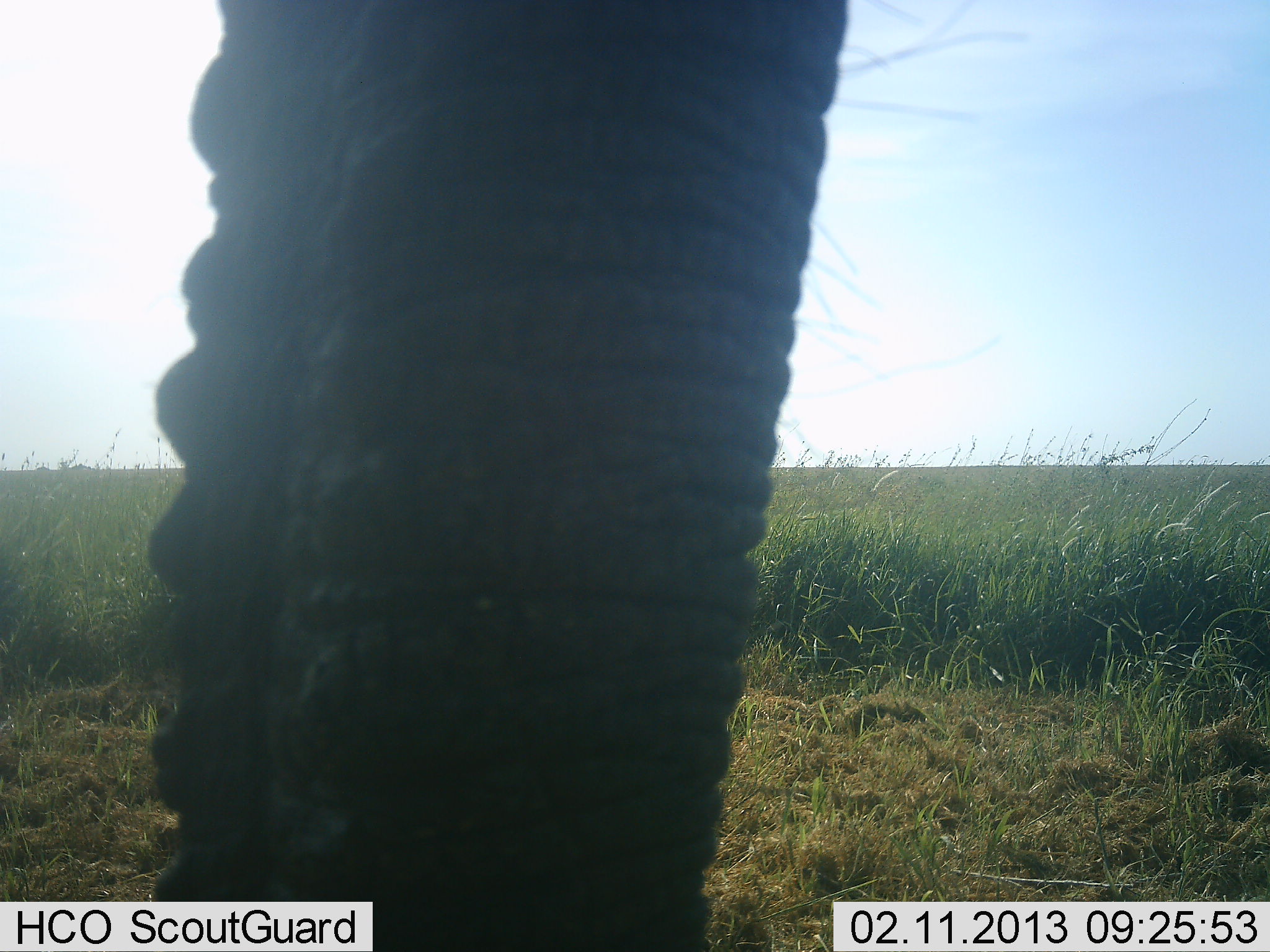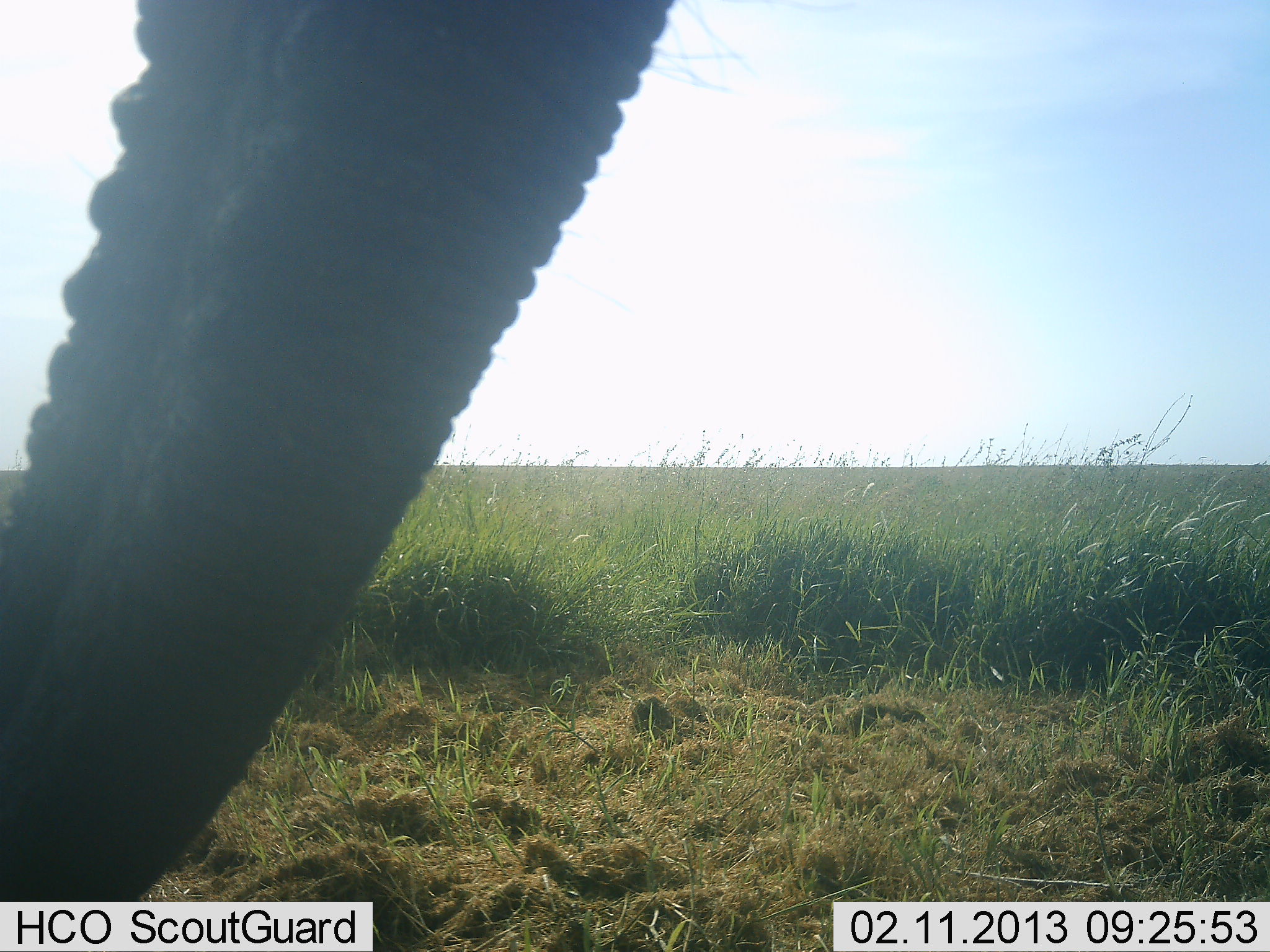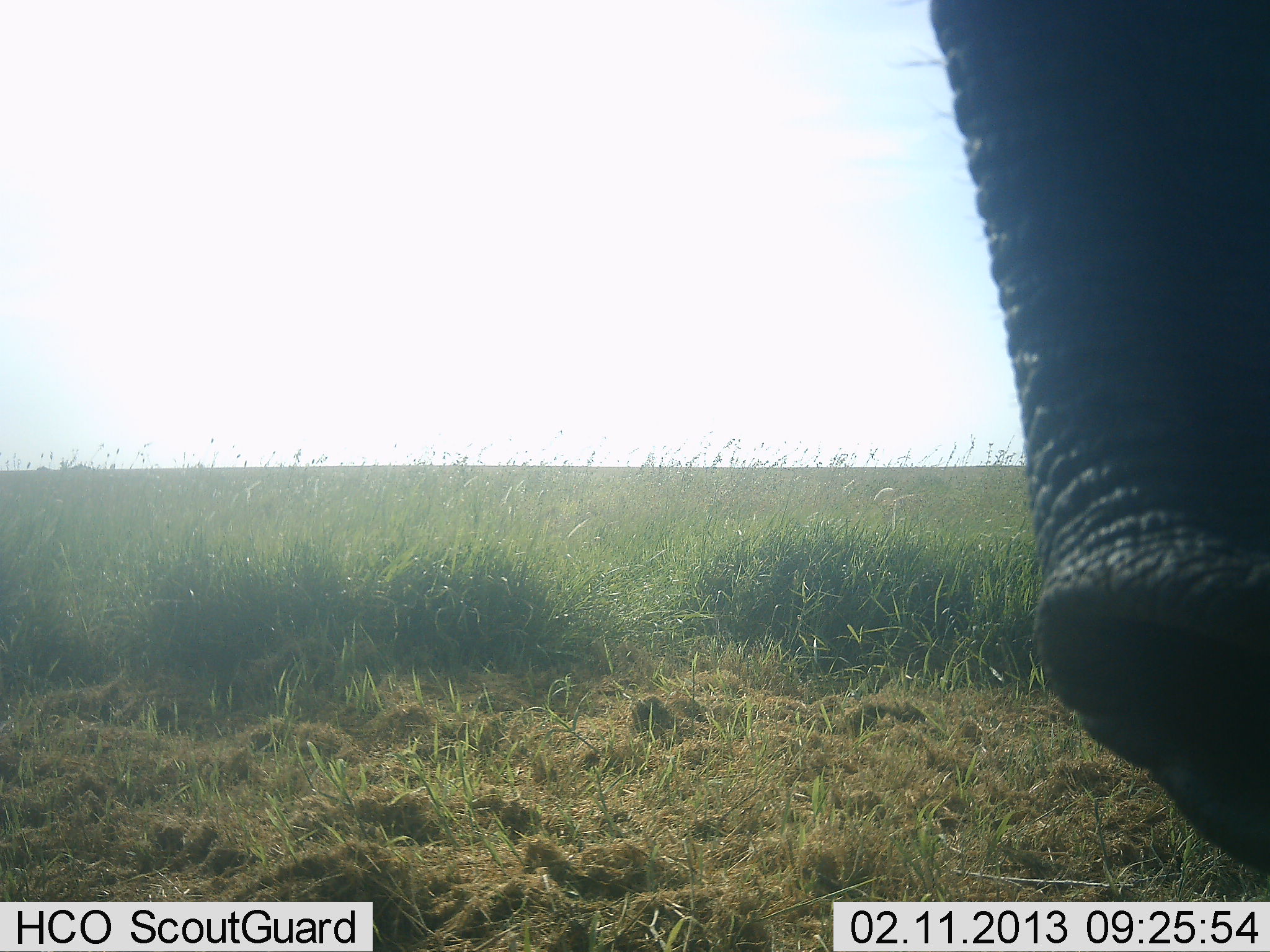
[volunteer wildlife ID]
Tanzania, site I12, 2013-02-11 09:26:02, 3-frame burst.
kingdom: Animalia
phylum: Chordata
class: Mammalia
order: Proboscidea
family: Elephantidae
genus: Loxodonta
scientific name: Loxodonta africana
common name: african bush elephant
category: elephant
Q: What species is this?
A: Elephant (african bush elephant) (Loxodonta africana).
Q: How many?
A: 1.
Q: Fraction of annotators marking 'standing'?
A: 59%.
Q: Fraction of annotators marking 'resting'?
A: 0%.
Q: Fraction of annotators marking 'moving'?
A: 24%.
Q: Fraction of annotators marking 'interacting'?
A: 6%.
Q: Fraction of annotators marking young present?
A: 0%.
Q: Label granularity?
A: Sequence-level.